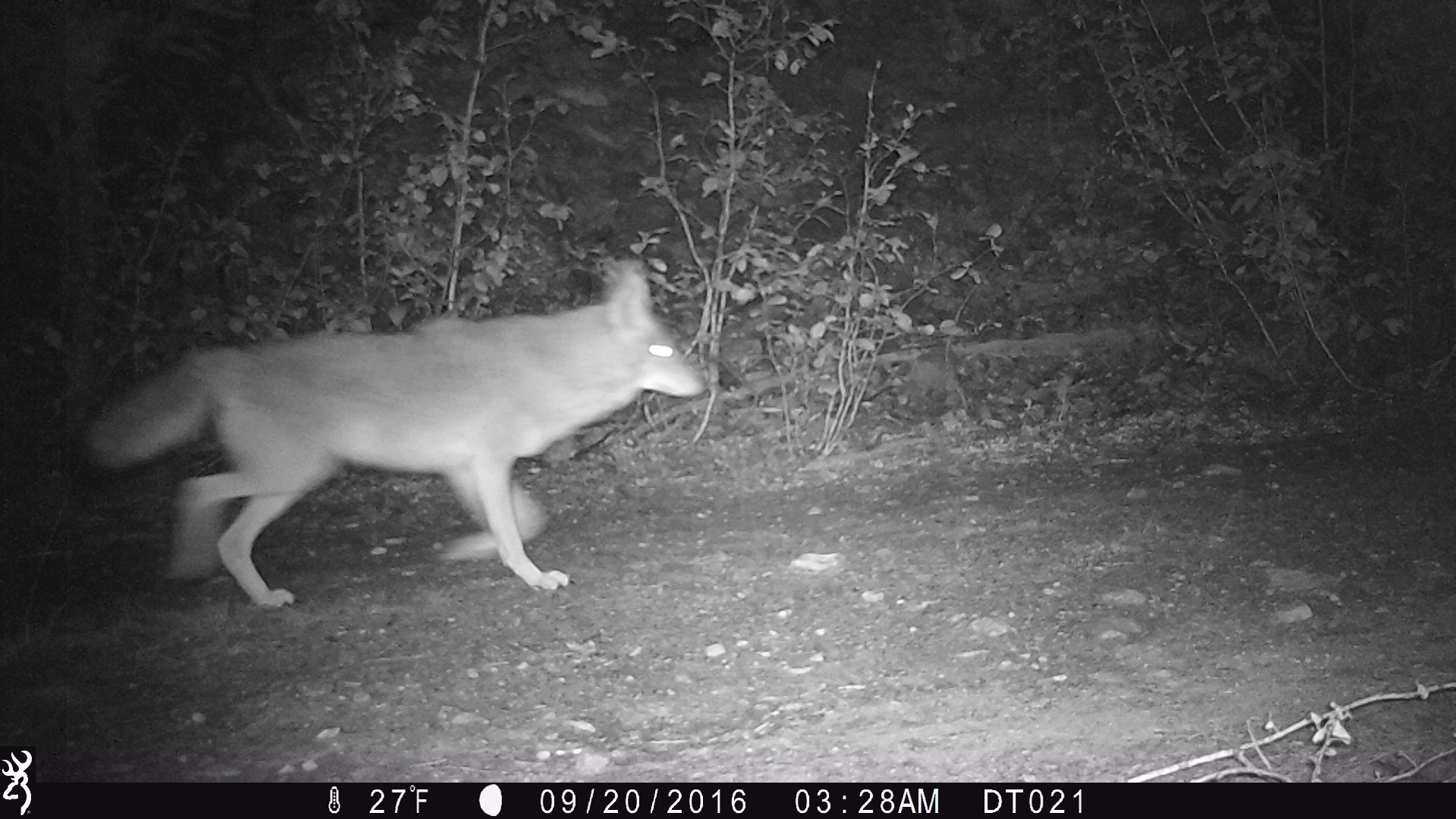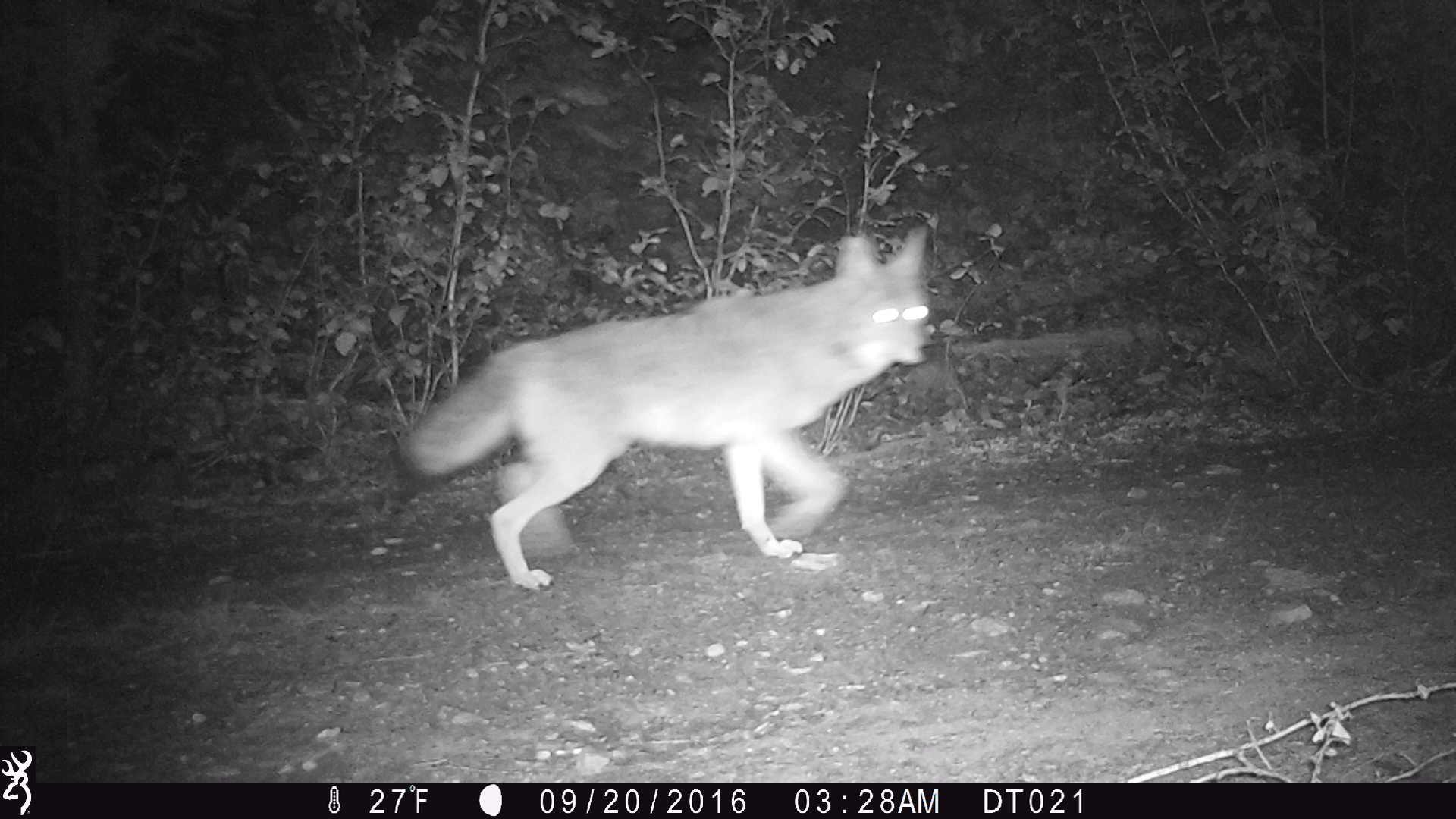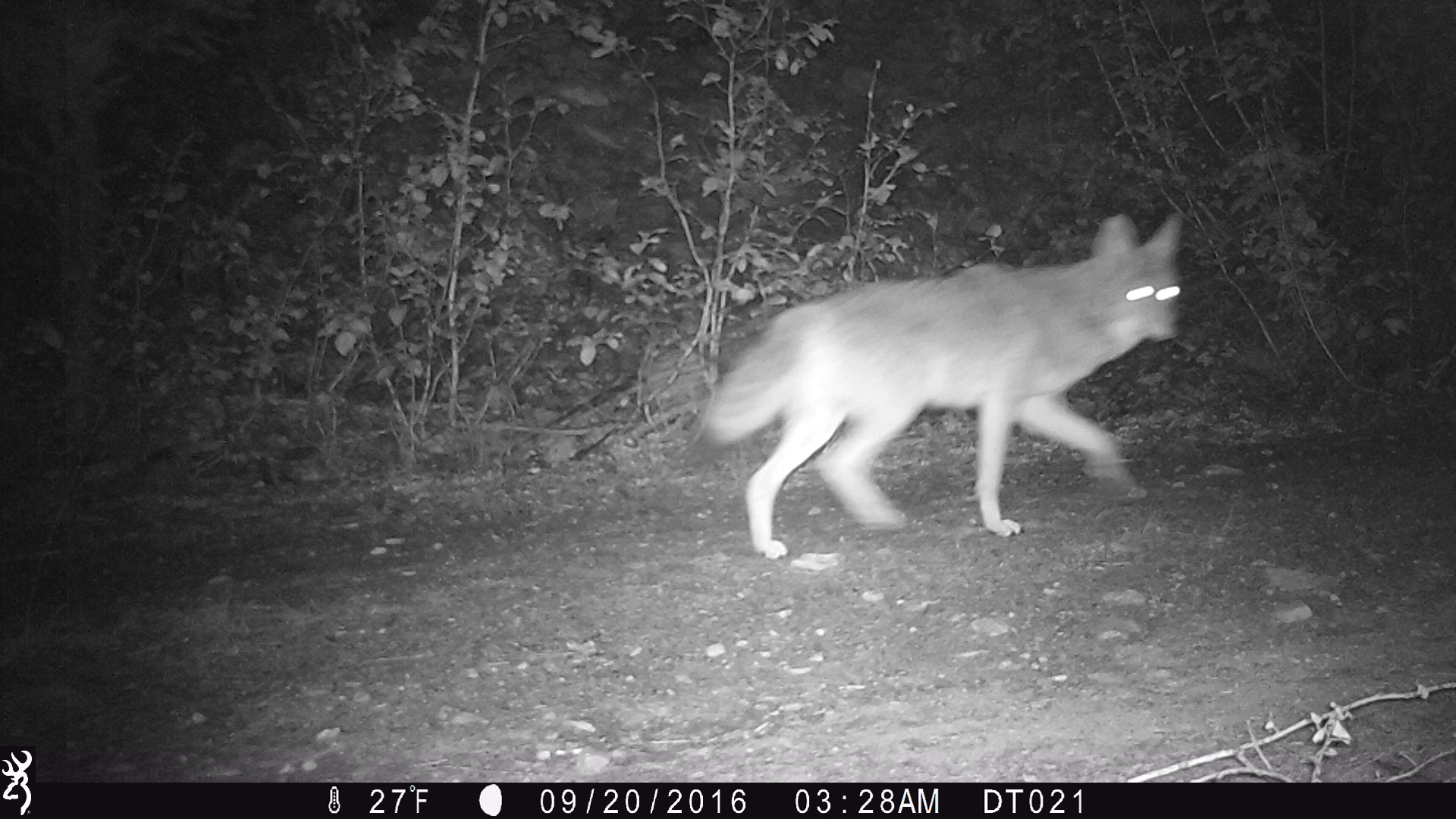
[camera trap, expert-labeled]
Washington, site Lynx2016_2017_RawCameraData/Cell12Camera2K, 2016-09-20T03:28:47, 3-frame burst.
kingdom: Animalia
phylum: Chordata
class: Mammalia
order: Carnivora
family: Canidae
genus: Canis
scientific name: Canis latrans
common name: coyote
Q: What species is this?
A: Canis latrans (coyote).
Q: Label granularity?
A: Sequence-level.